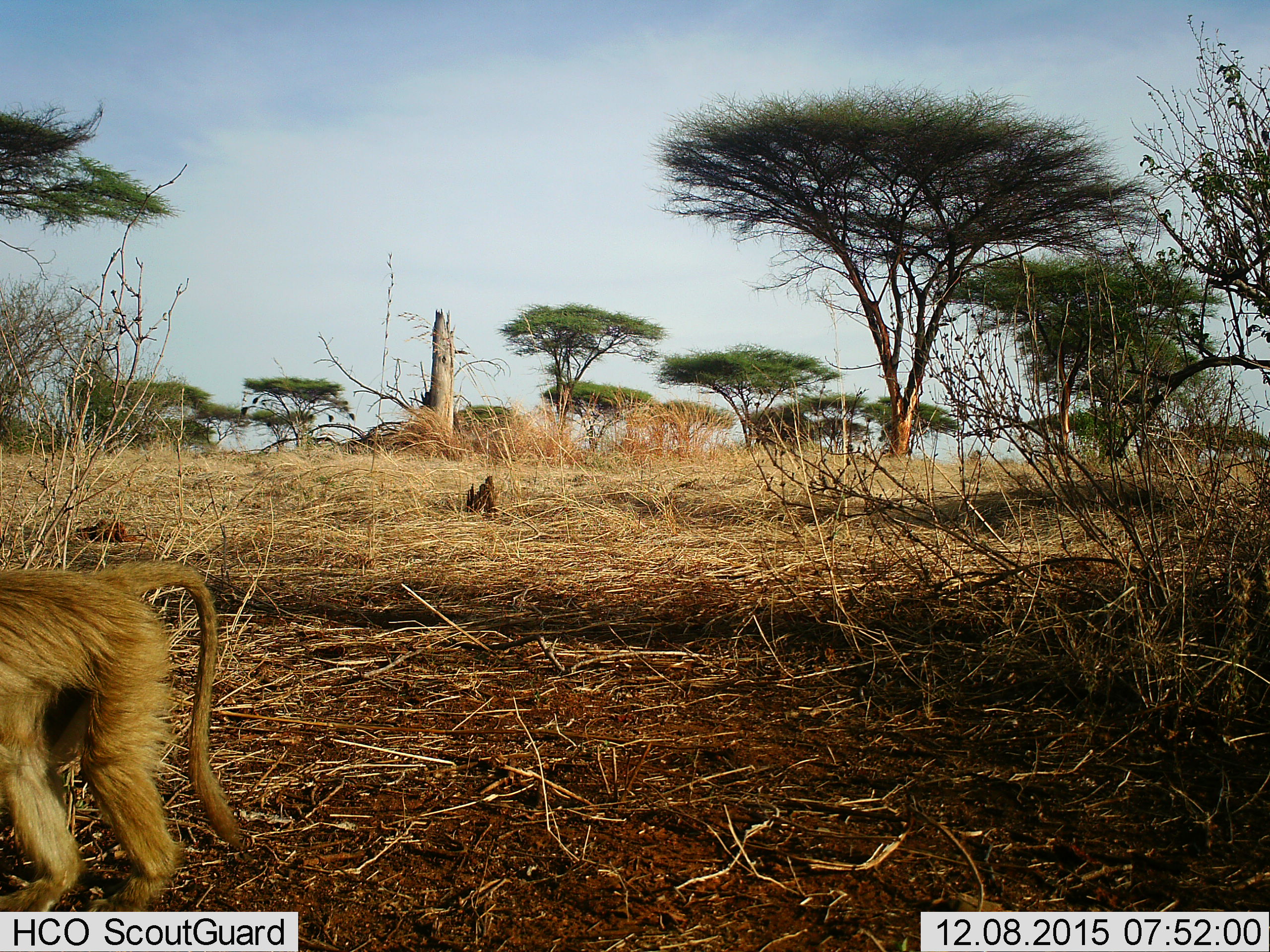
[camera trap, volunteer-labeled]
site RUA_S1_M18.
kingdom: Animalia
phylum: Chordata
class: Mammalia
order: Primates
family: Cercopithecidae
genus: Papio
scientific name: Papio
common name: baboon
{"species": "baboon (Papio)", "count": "1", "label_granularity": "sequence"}